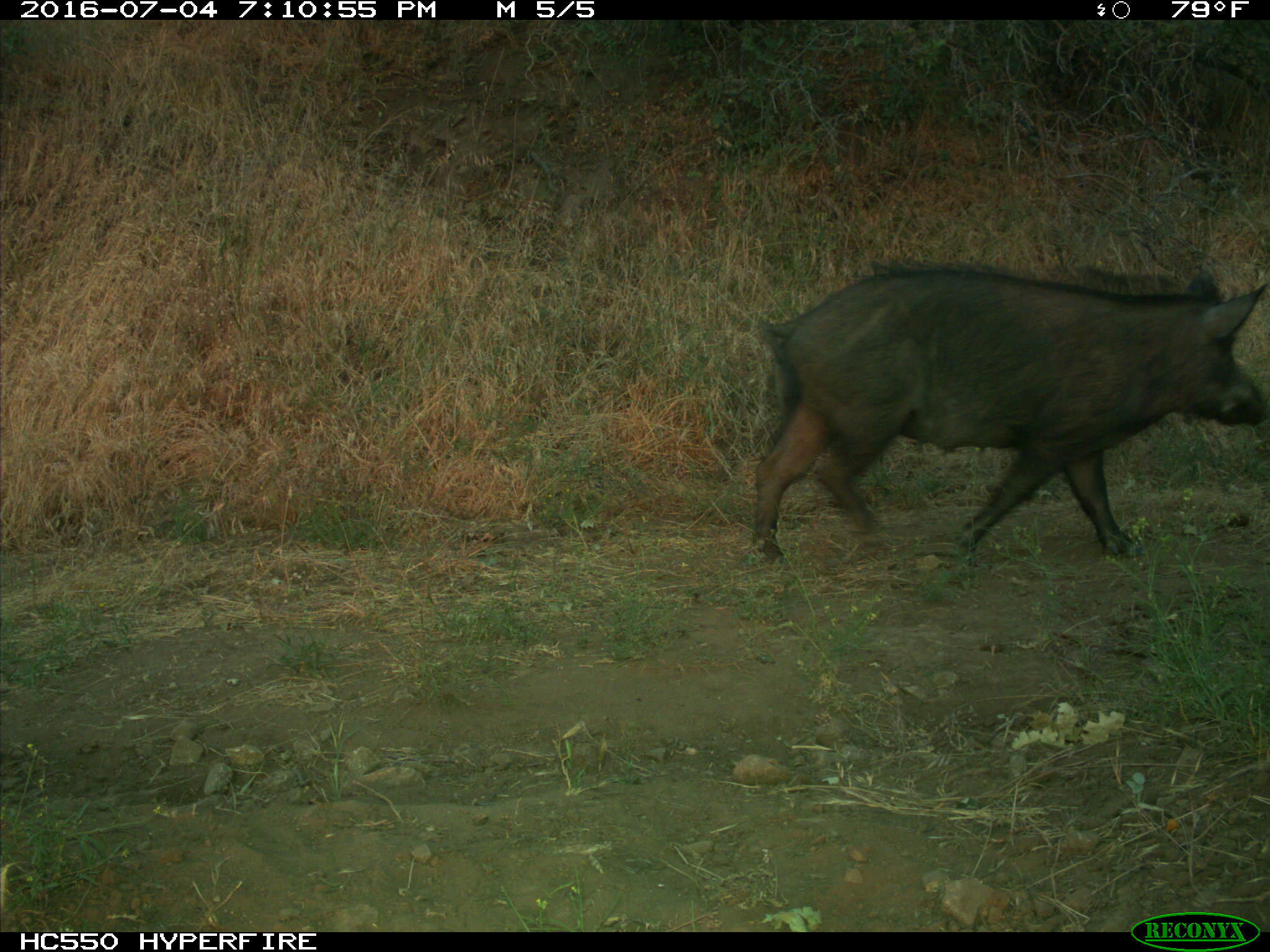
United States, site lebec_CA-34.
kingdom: Animalia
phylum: Chordata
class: Mammalia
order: Artiodactyla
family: Suidae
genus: Sus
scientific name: Sus scrofa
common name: wild boar